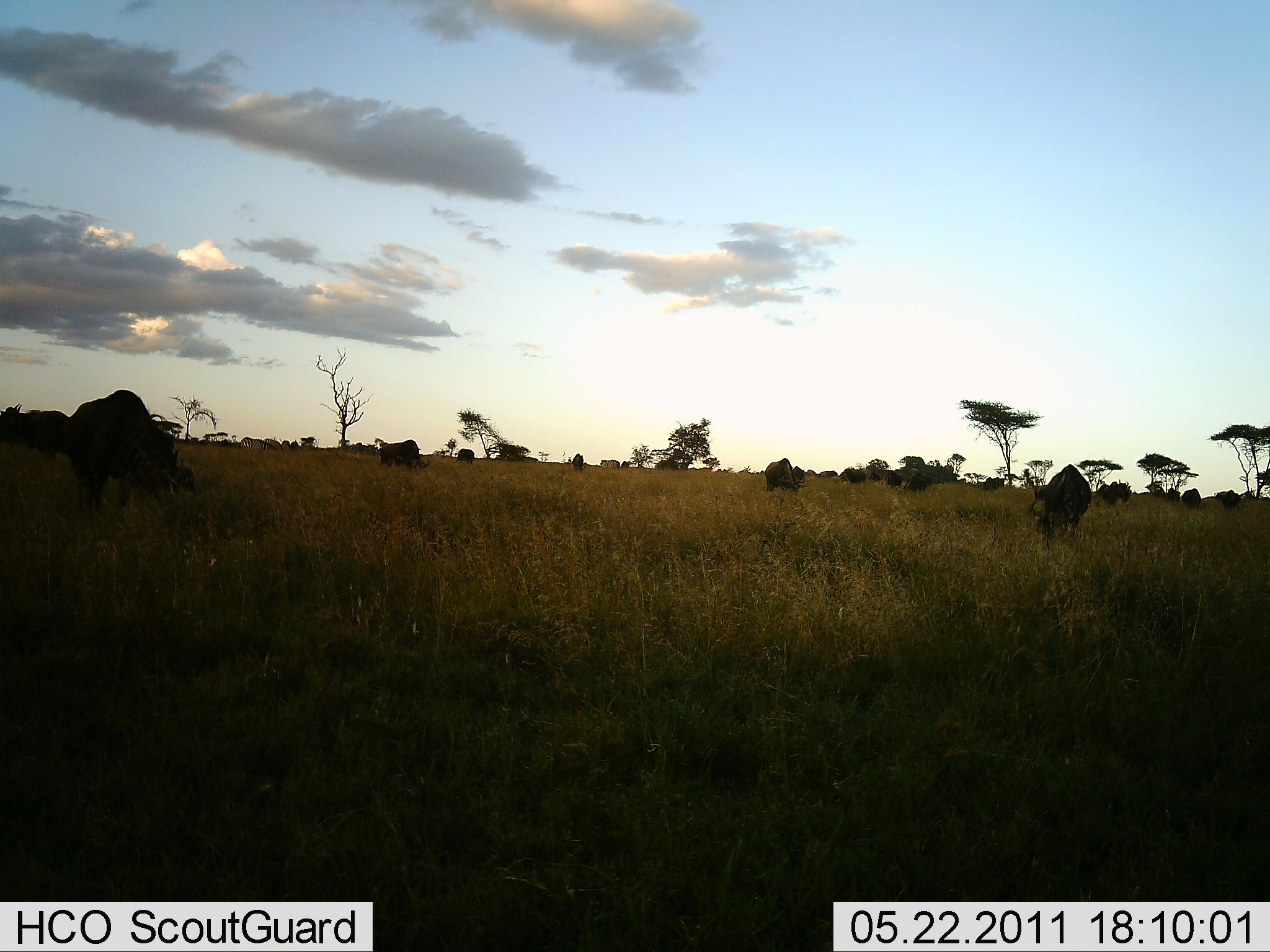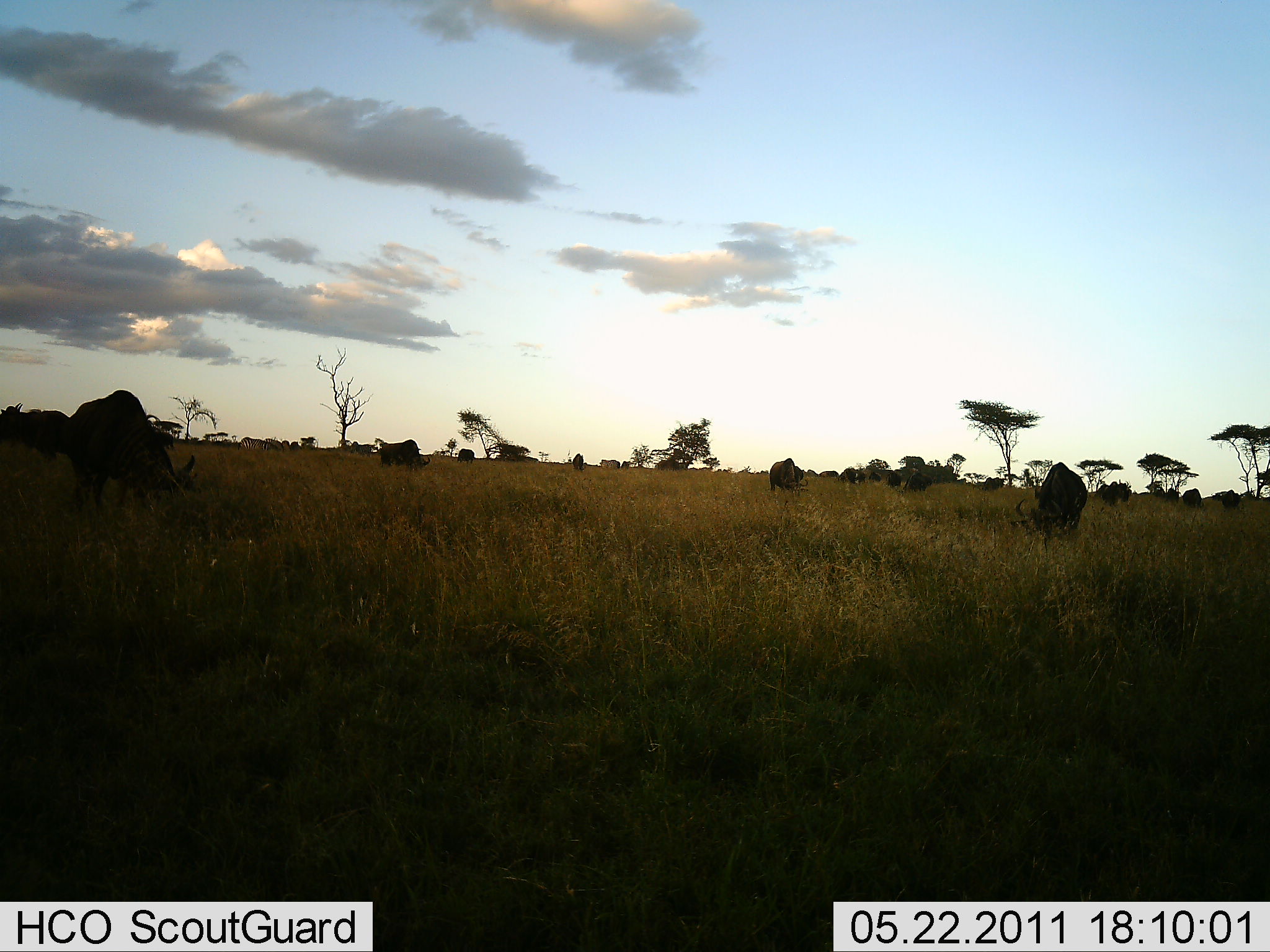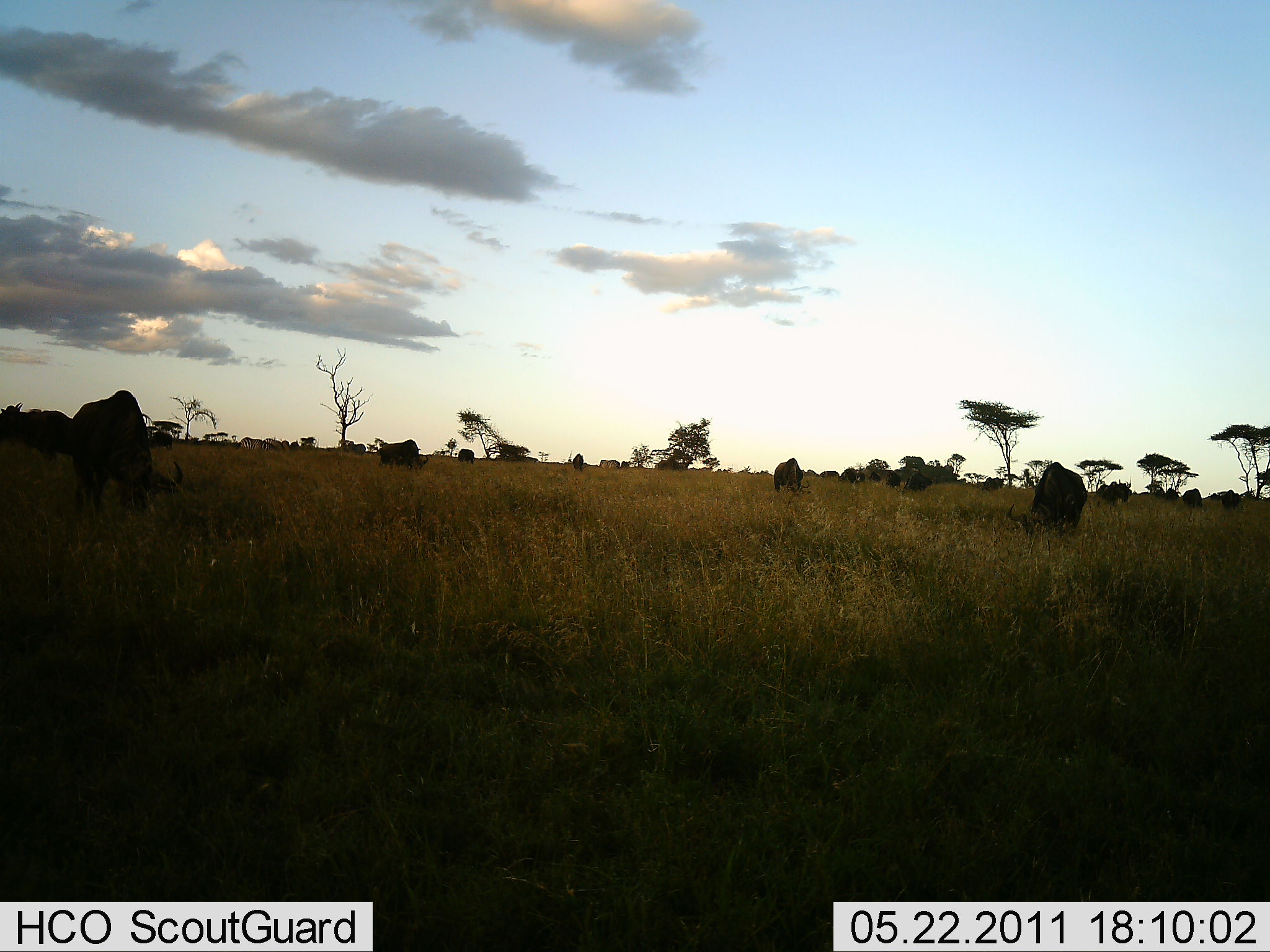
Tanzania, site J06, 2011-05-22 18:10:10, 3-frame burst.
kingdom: Animalia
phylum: Chordata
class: Mammalia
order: Artiodactyla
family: Bovidae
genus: Connochaetes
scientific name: Connochaetes taurinus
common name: blue wildebeest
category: wildebeest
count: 11-50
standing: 9%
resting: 0%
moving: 0%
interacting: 0%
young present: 0%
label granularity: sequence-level